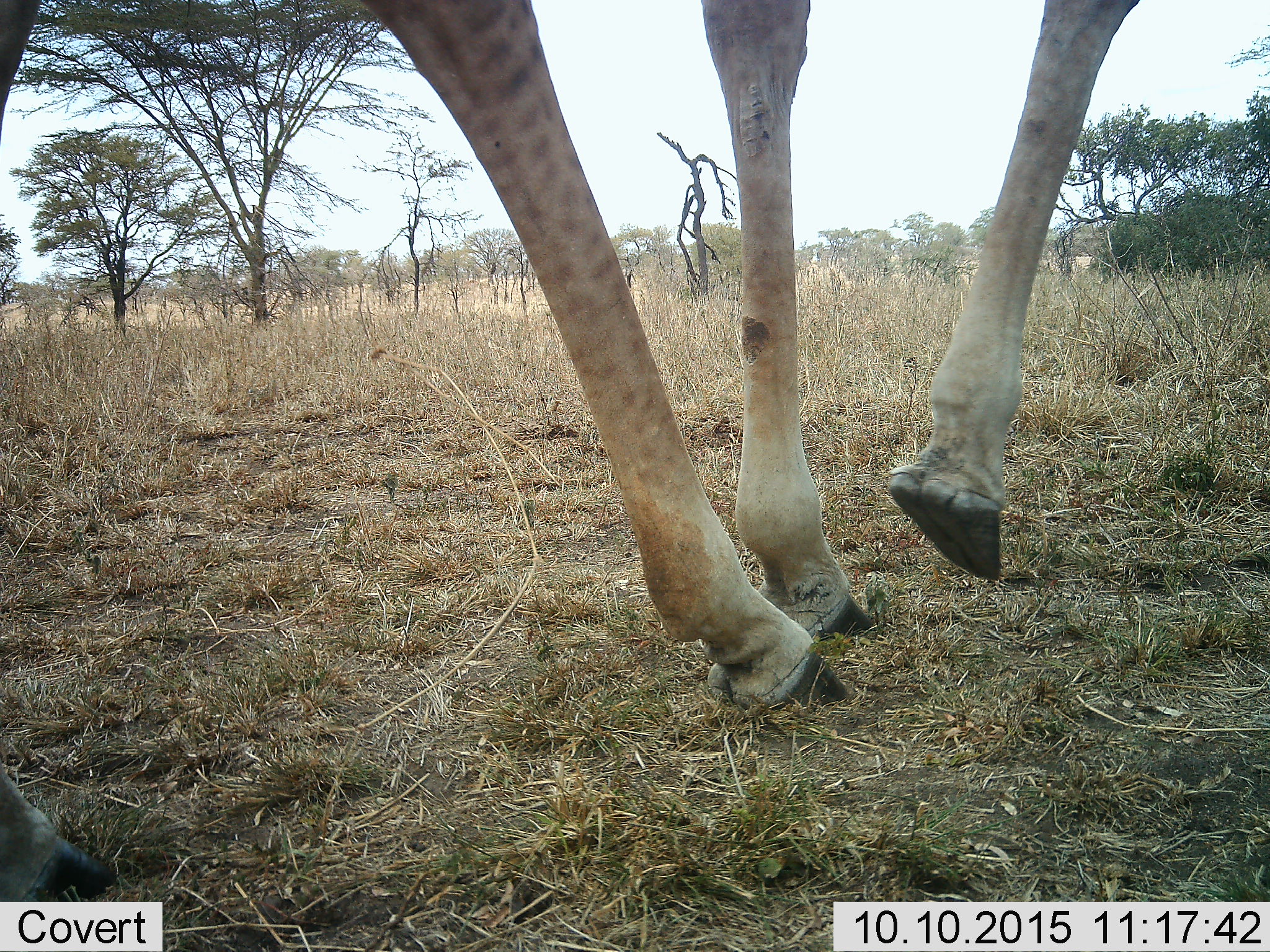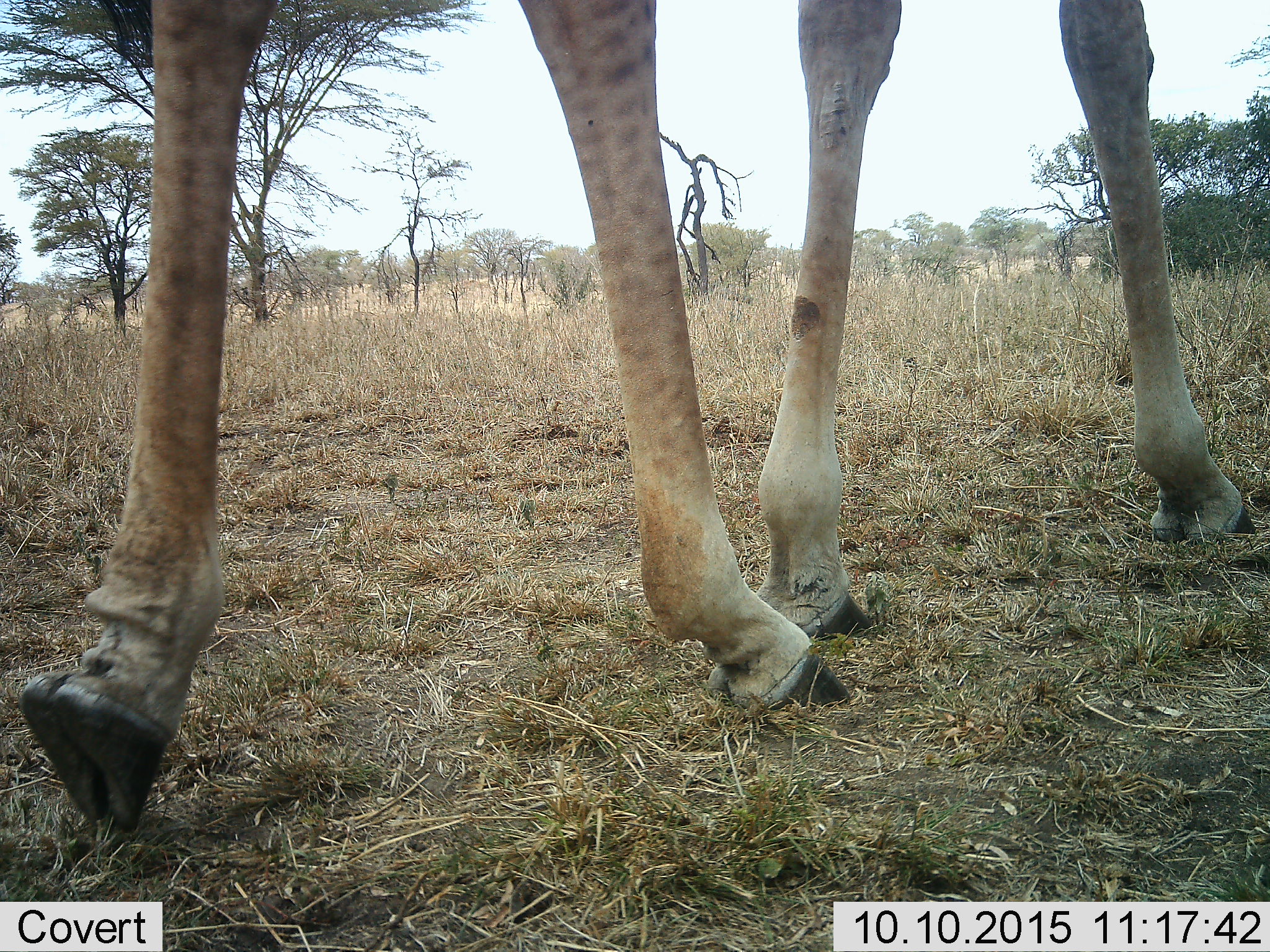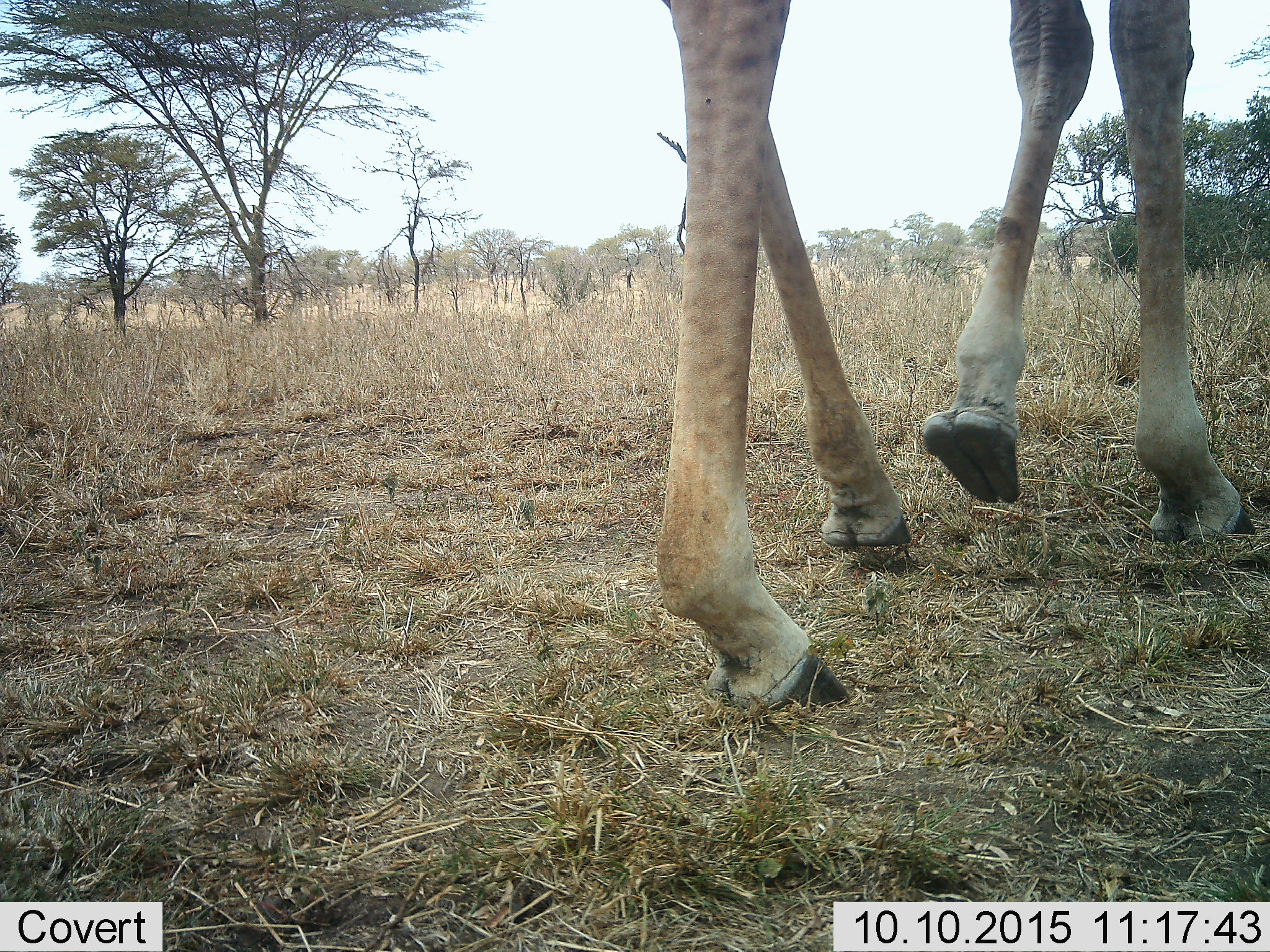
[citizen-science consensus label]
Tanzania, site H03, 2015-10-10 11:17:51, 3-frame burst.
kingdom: Animalia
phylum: Chordata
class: Mammalia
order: Artiodactyla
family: Giraffidae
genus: Giraffa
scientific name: Giraffa camelopardalis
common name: giraffe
Giraffe (Giraffa camelopardalis), count 1. Behavior (volunteer vote fractions): standing 0%, resting 0%, moving 100%, interacting 0%. Young present (vote fraction): 0%. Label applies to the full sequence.